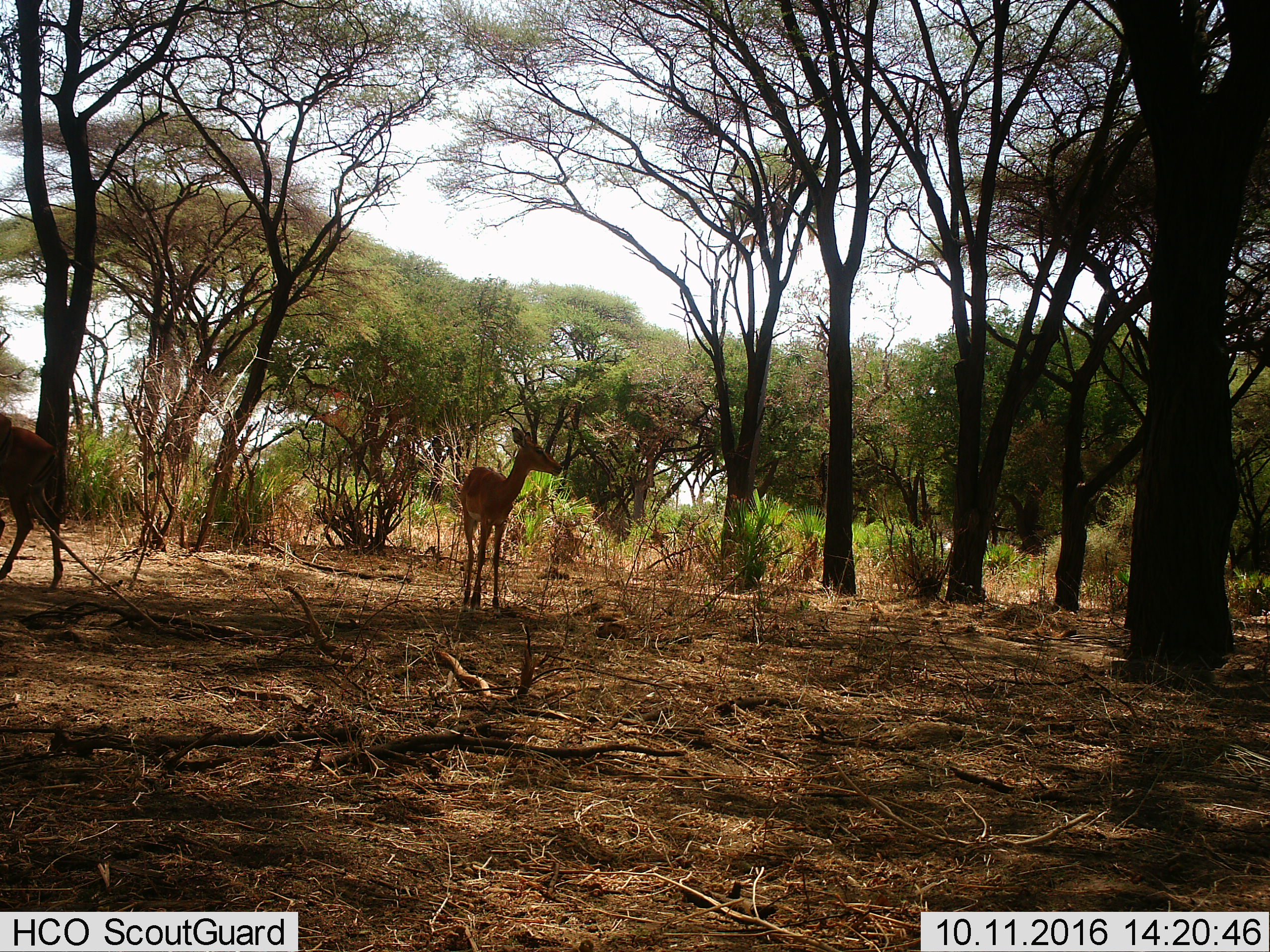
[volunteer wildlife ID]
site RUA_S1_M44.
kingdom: Animalia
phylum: Chordata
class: Mammalia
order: Artiodactyla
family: Bovidae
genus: Aepyceros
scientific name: Aepyceros melampus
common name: impala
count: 2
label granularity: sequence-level